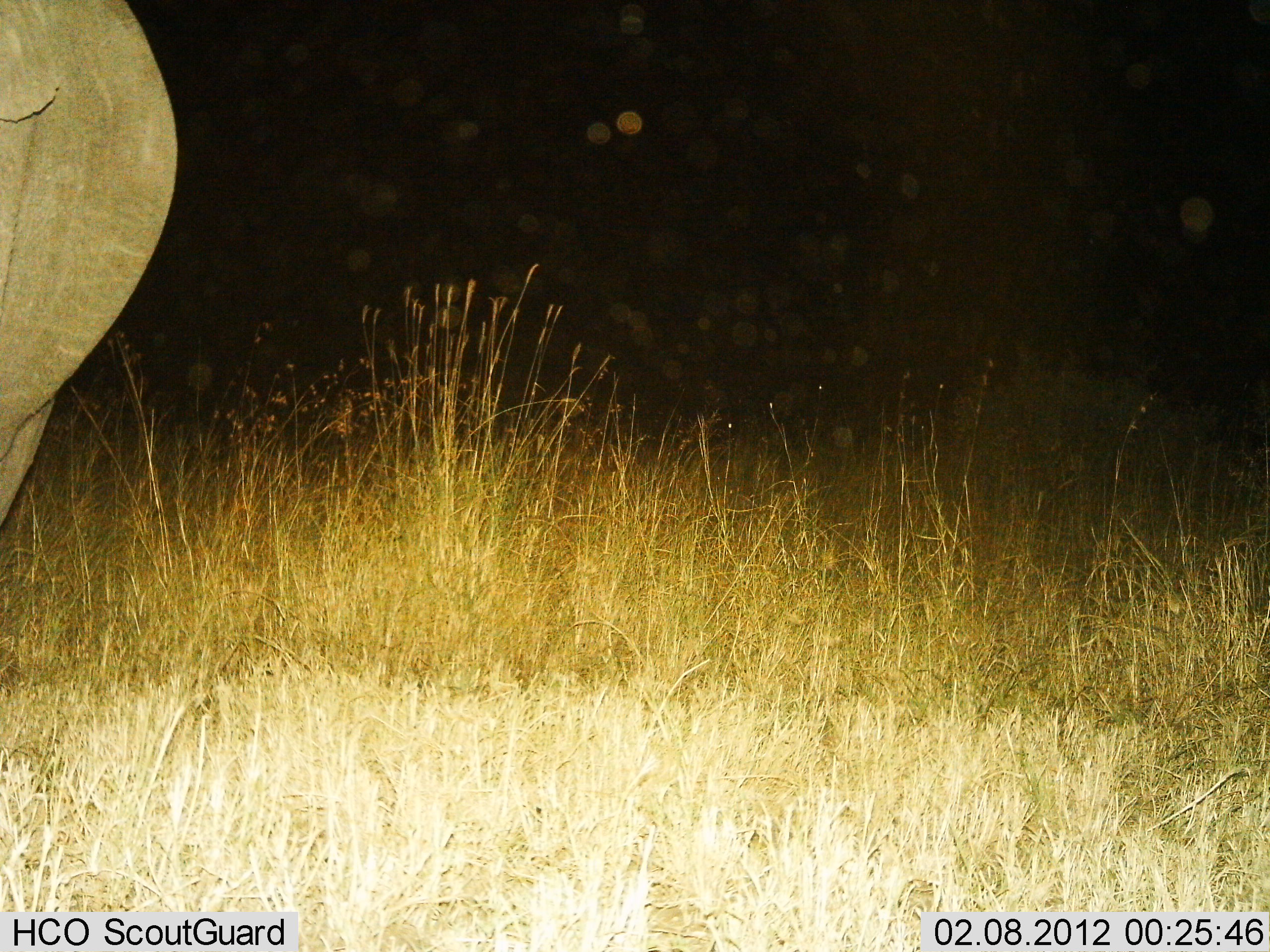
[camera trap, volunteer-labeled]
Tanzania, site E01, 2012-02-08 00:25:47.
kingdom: Animalia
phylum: Chordata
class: Mammalia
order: Proboscidea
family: Elephantidae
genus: Loxodonta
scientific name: Loxodonta africana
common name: african bush elephant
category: elephant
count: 1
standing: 91%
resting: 0%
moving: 9%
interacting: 0%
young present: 0%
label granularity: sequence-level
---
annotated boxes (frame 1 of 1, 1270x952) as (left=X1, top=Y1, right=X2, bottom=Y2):
animal: (left=0, top=0, right=183, bottom=534)